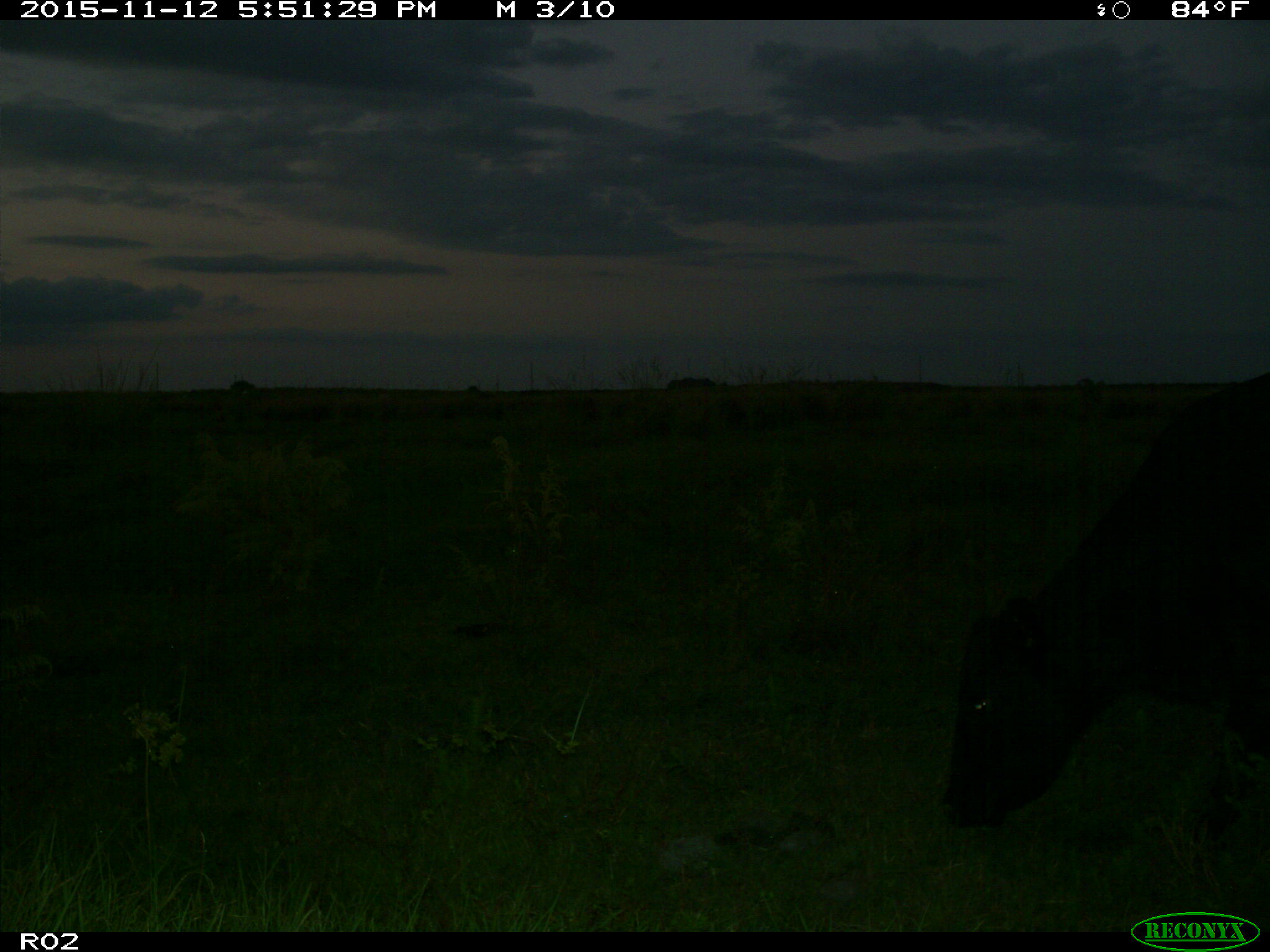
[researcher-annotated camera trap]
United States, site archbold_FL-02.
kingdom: Animalia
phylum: Chordata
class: Mammalia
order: Artiodactyla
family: Bovidae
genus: Bos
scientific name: Bos taurus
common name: domestic cow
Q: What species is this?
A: Bos taurus (domestic cow).